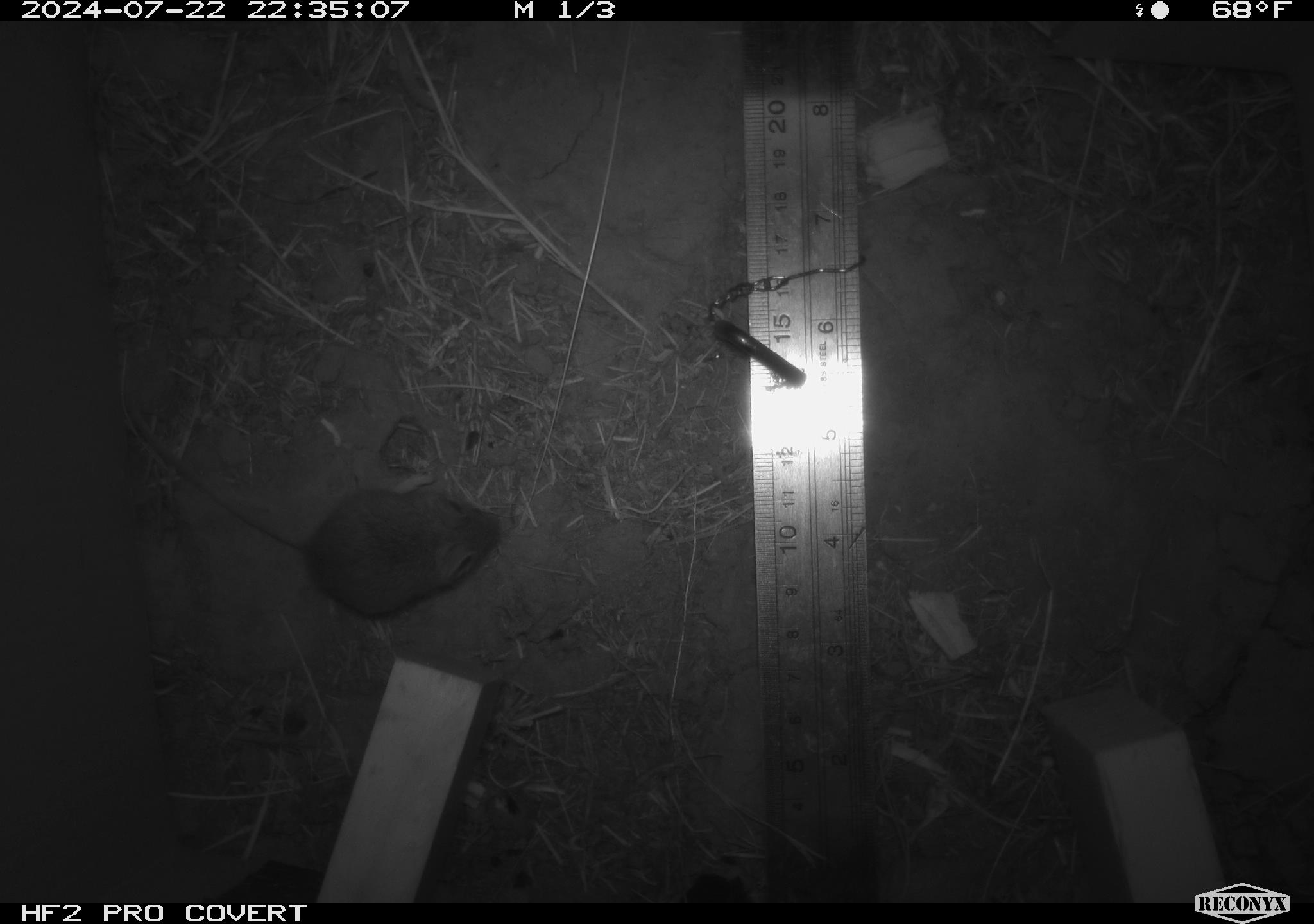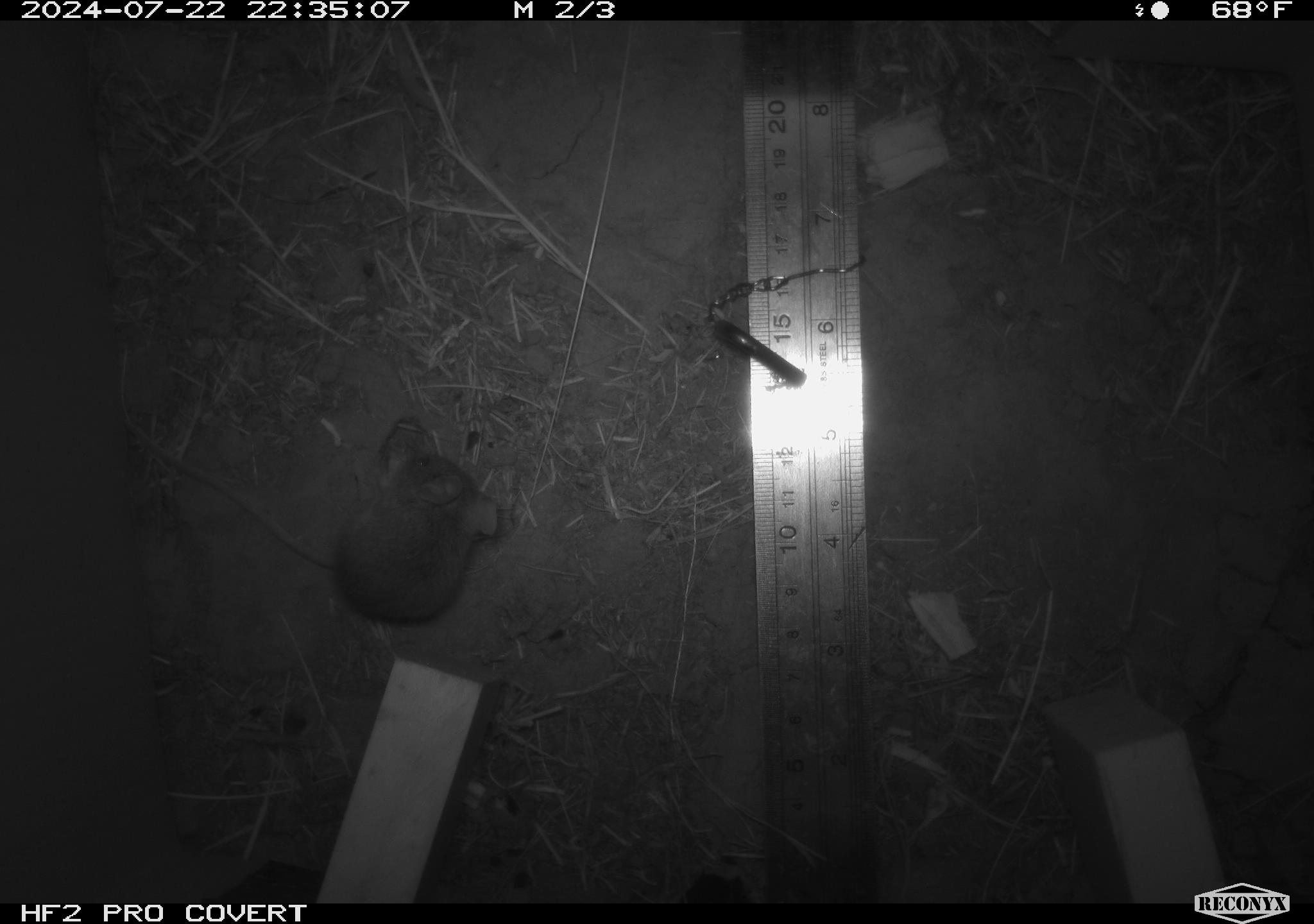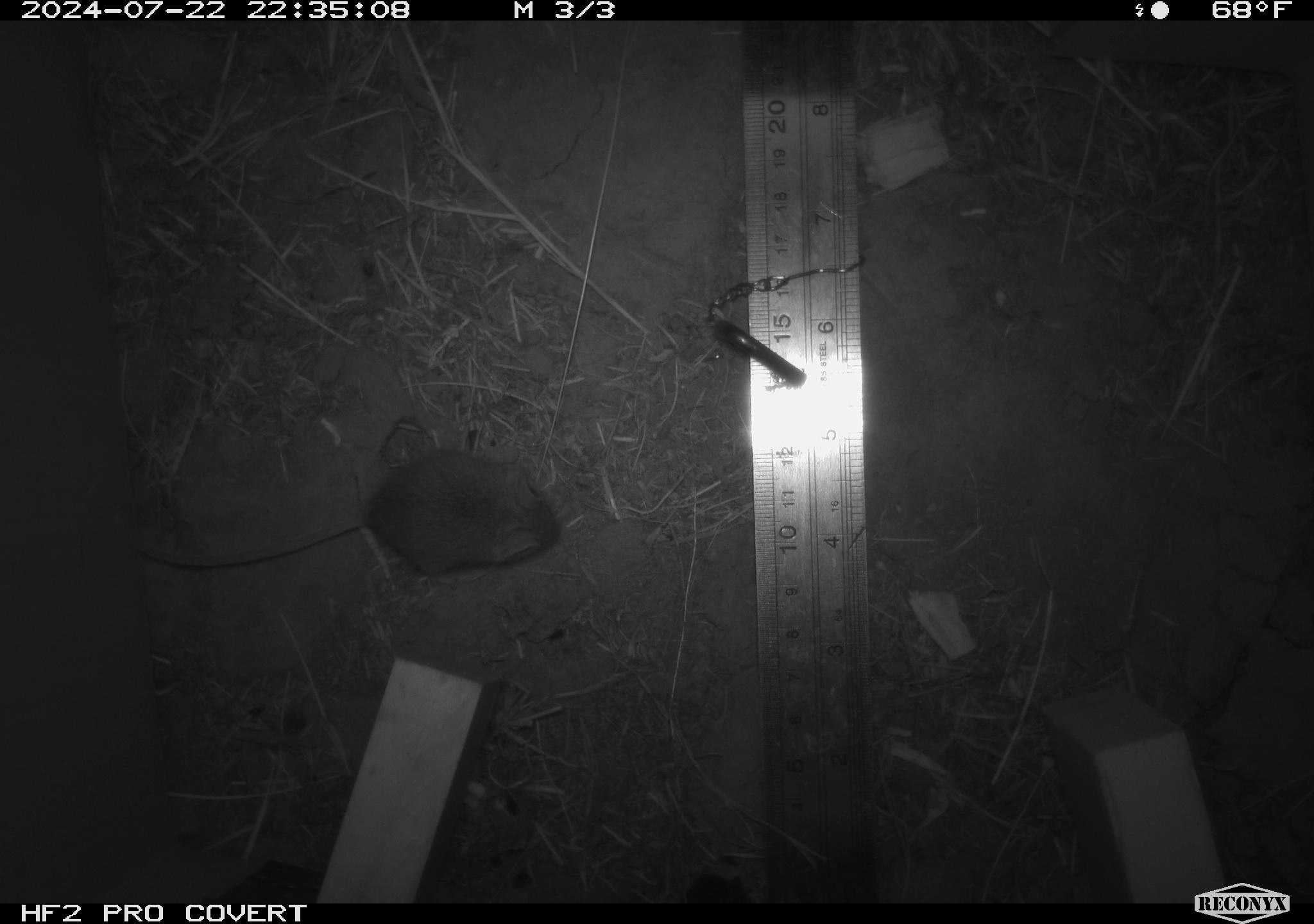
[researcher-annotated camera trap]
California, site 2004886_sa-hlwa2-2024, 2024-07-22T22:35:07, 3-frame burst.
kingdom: Animalia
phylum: Chordata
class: Mammalia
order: Rodentia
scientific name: Rodentia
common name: mouse species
Mouse species (Rodentia).